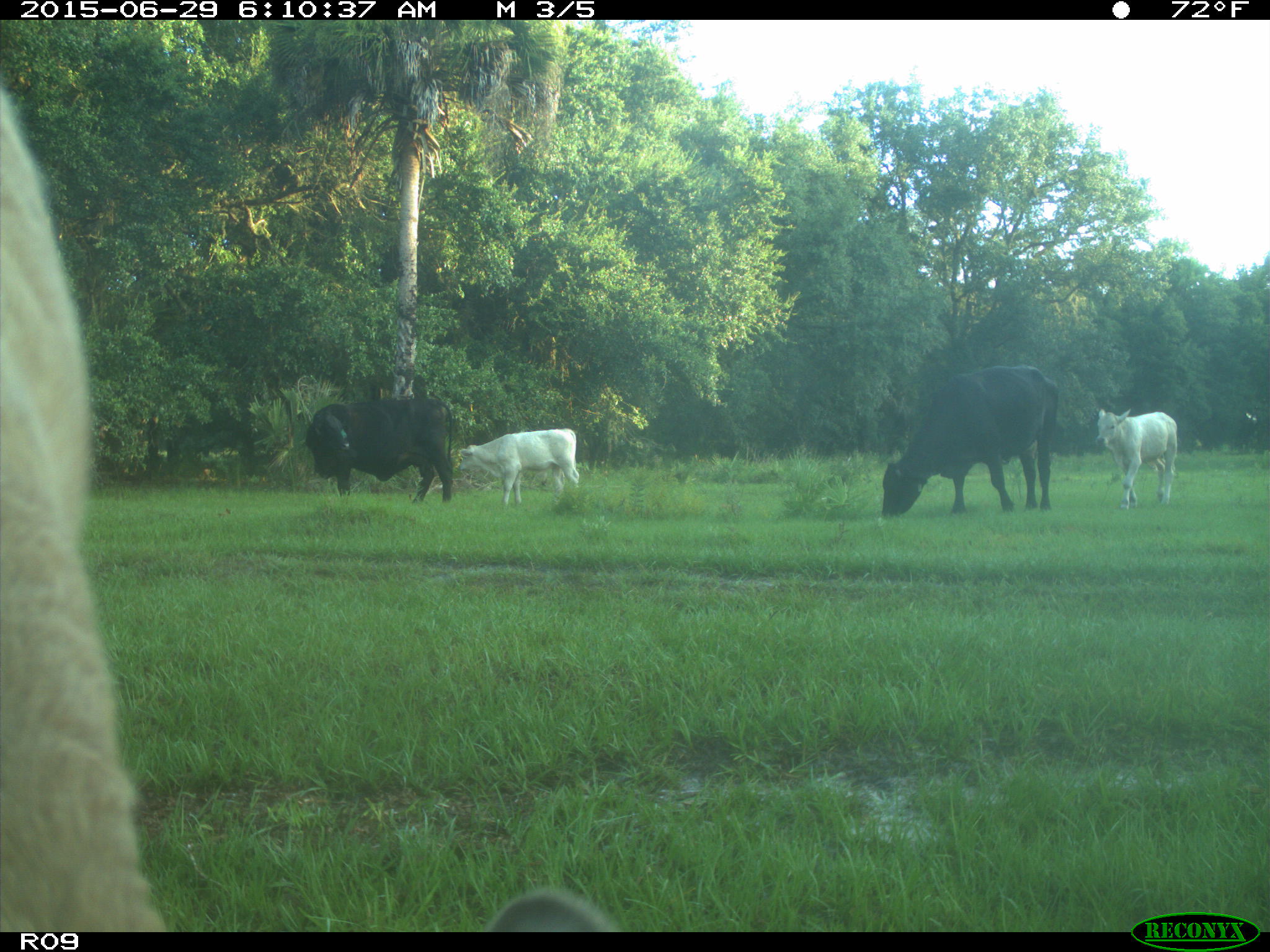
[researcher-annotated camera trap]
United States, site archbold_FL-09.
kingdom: Animalia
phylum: Chordata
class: Mammalia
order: Artiodactyla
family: Bovidae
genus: Bos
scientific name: Bos taurus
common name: domestic cow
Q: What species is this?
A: Bos taurus (domestic cow).